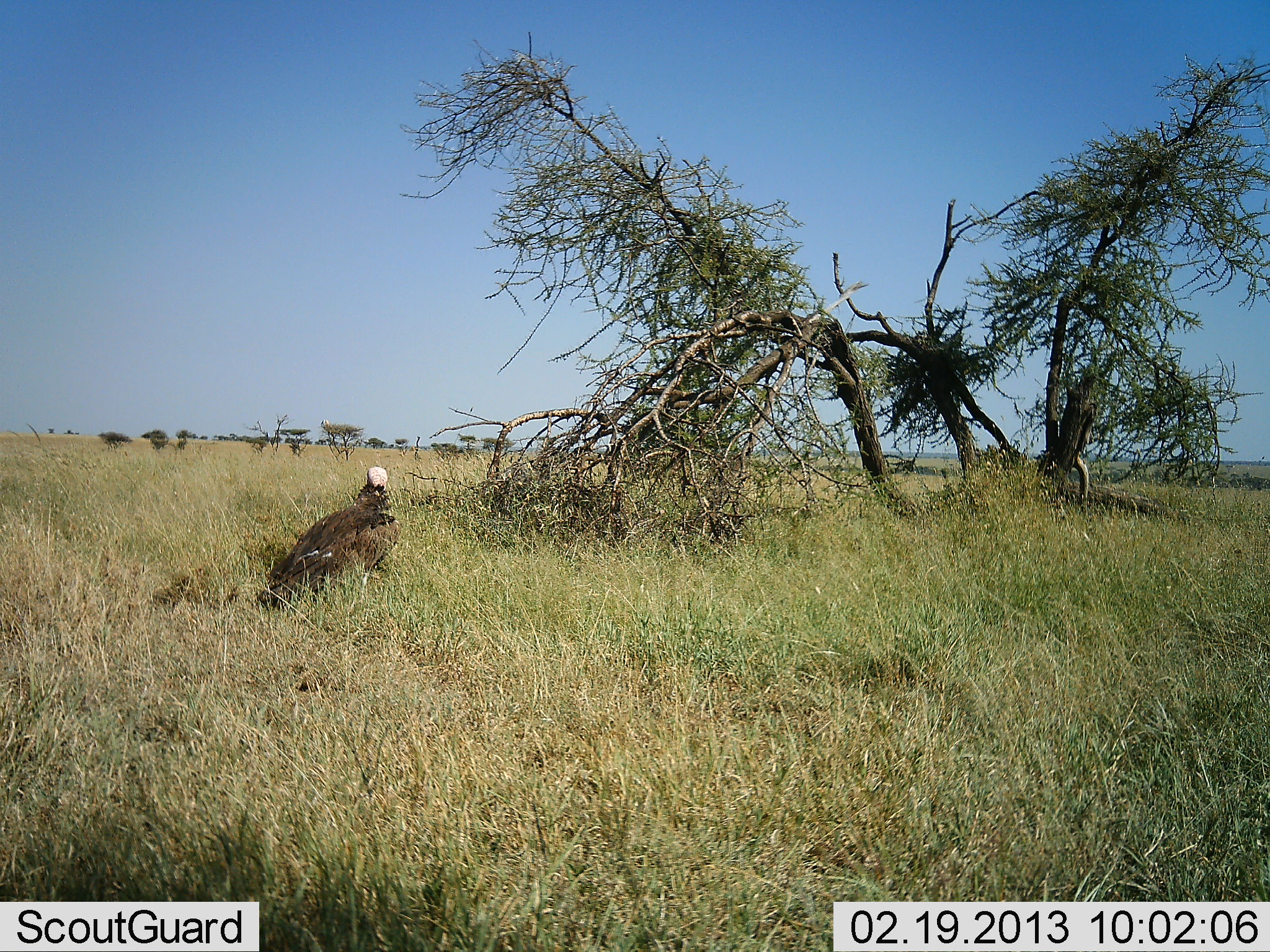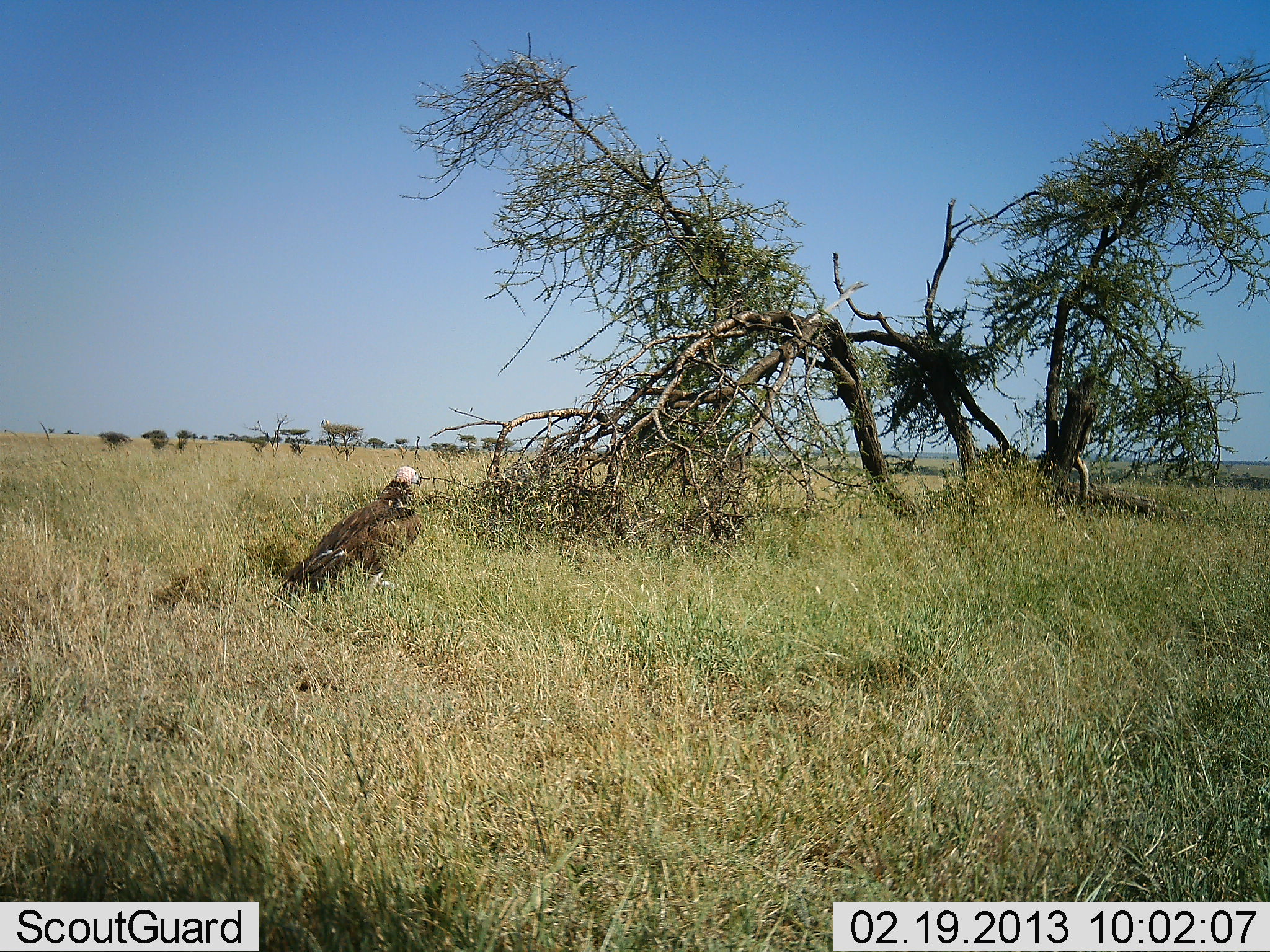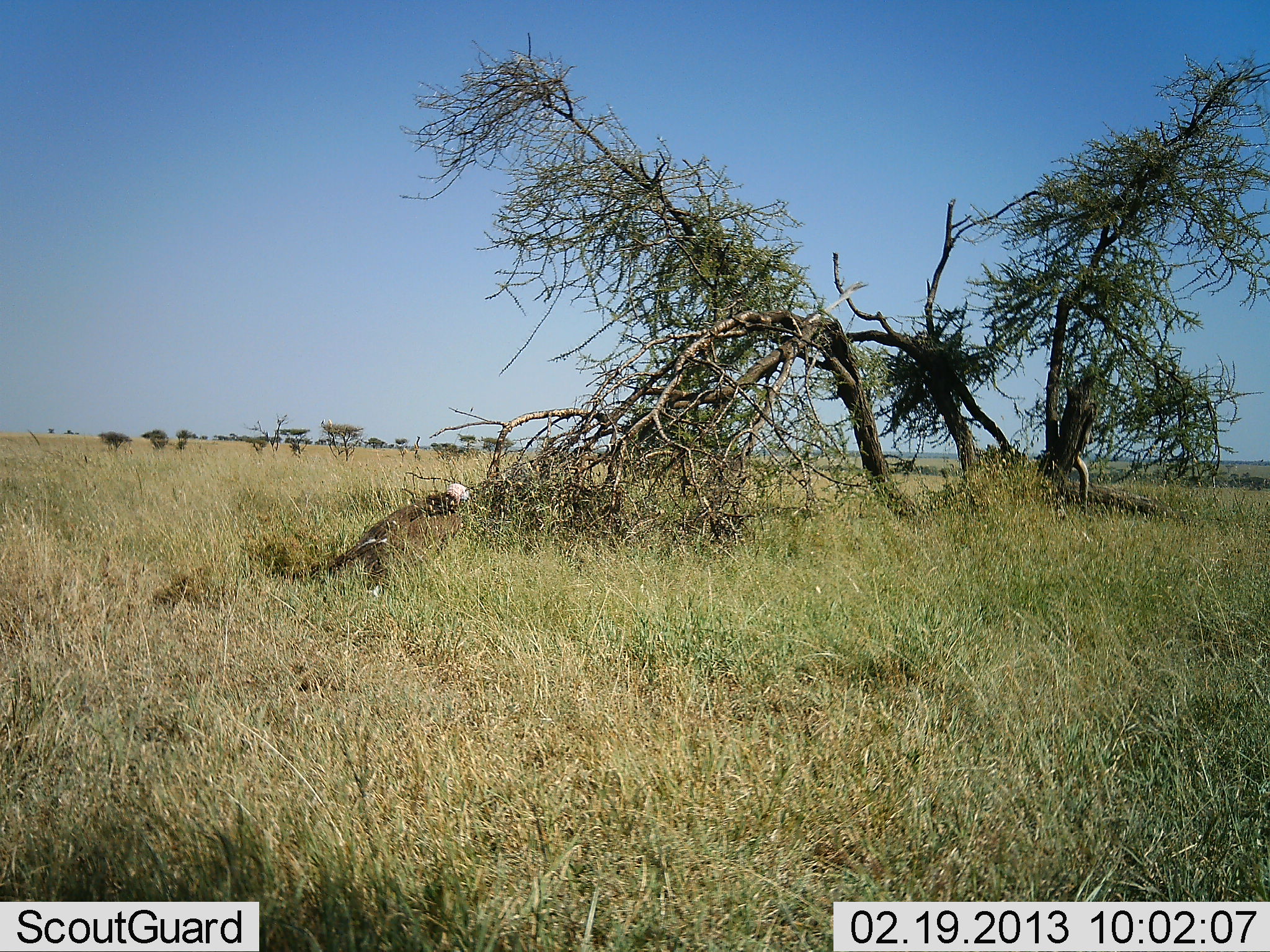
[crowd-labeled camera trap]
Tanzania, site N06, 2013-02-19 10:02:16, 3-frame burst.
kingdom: Animalia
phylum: Chordata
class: Aves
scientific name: Aves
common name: bird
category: otherbird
Otherbird (bird) (Aves), count 1. Behavior (volunteer vote fractions): standing 39%, resting 4%, moving 64%, interacting 0%. Young present (vote fraction): 0%. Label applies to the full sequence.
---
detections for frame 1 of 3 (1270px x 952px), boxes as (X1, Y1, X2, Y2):
animal: (256, 467, 402, 614)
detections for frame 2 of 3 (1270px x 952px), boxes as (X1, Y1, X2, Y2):
animal: (270, 464, 424, 605)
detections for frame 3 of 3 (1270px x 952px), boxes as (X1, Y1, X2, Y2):
animal: (320, 483, 471, 597)